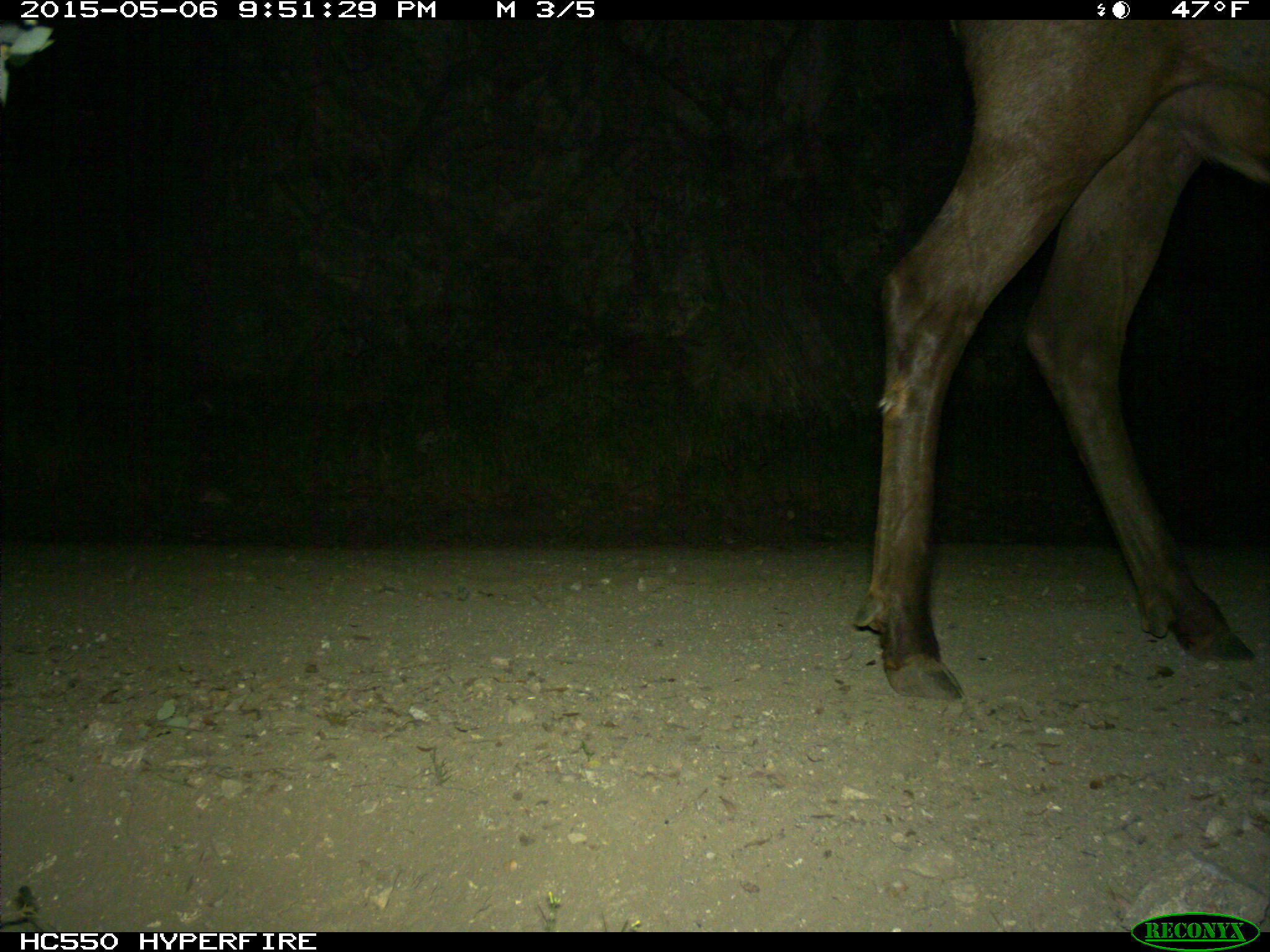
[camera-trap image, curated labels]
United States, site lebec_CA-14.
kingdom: Animalia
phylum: Chordata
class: Mammalia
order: Artiodactyla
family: Cervidae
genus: Cervus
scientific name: Cervus canadensis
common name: elk